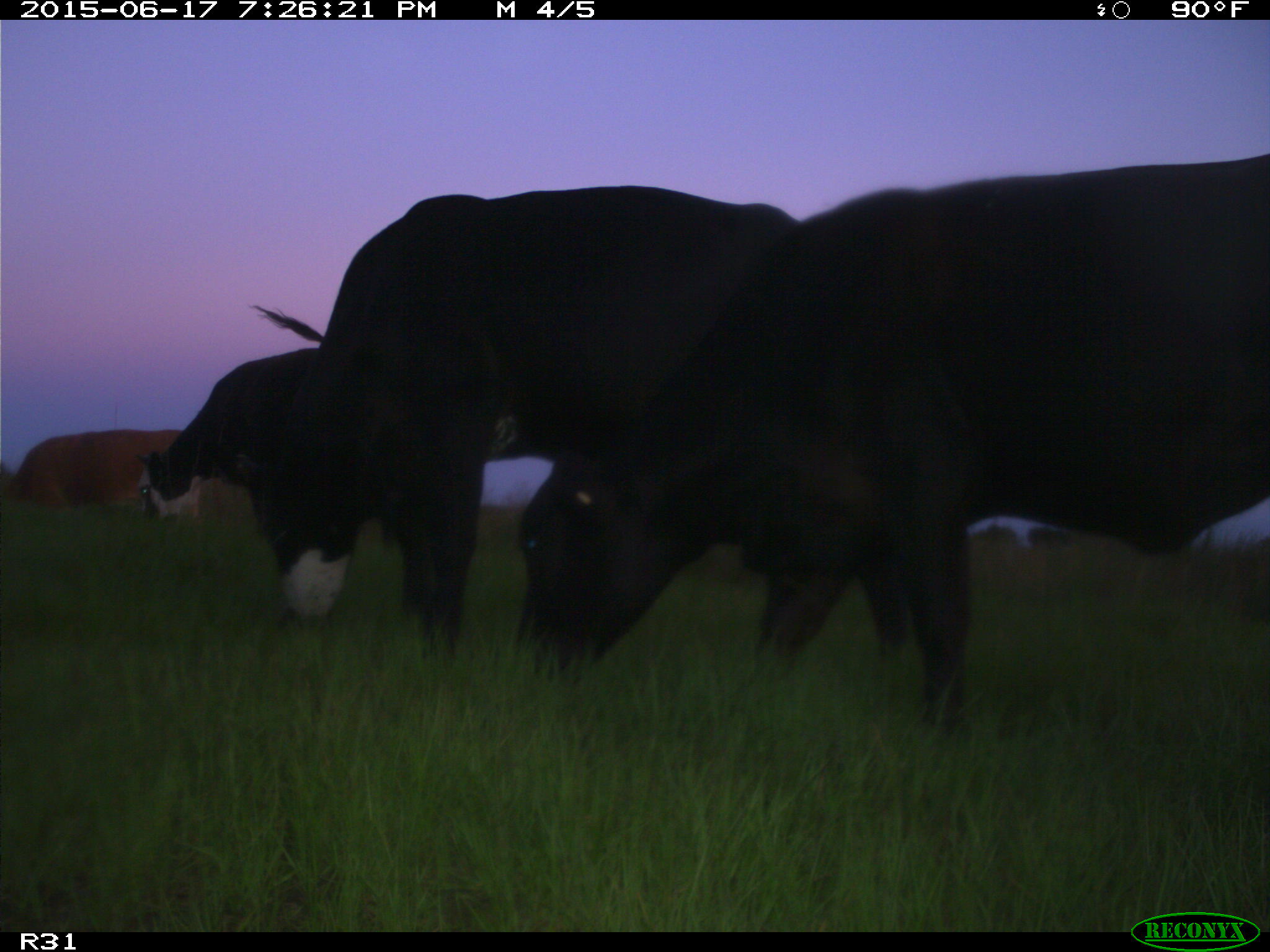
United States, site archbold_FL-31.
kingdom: Animalia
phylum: Chordata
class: Mammalia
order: Artiodactyla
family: Bovidae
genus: Bos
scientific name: Bos taurus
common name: domestic cow